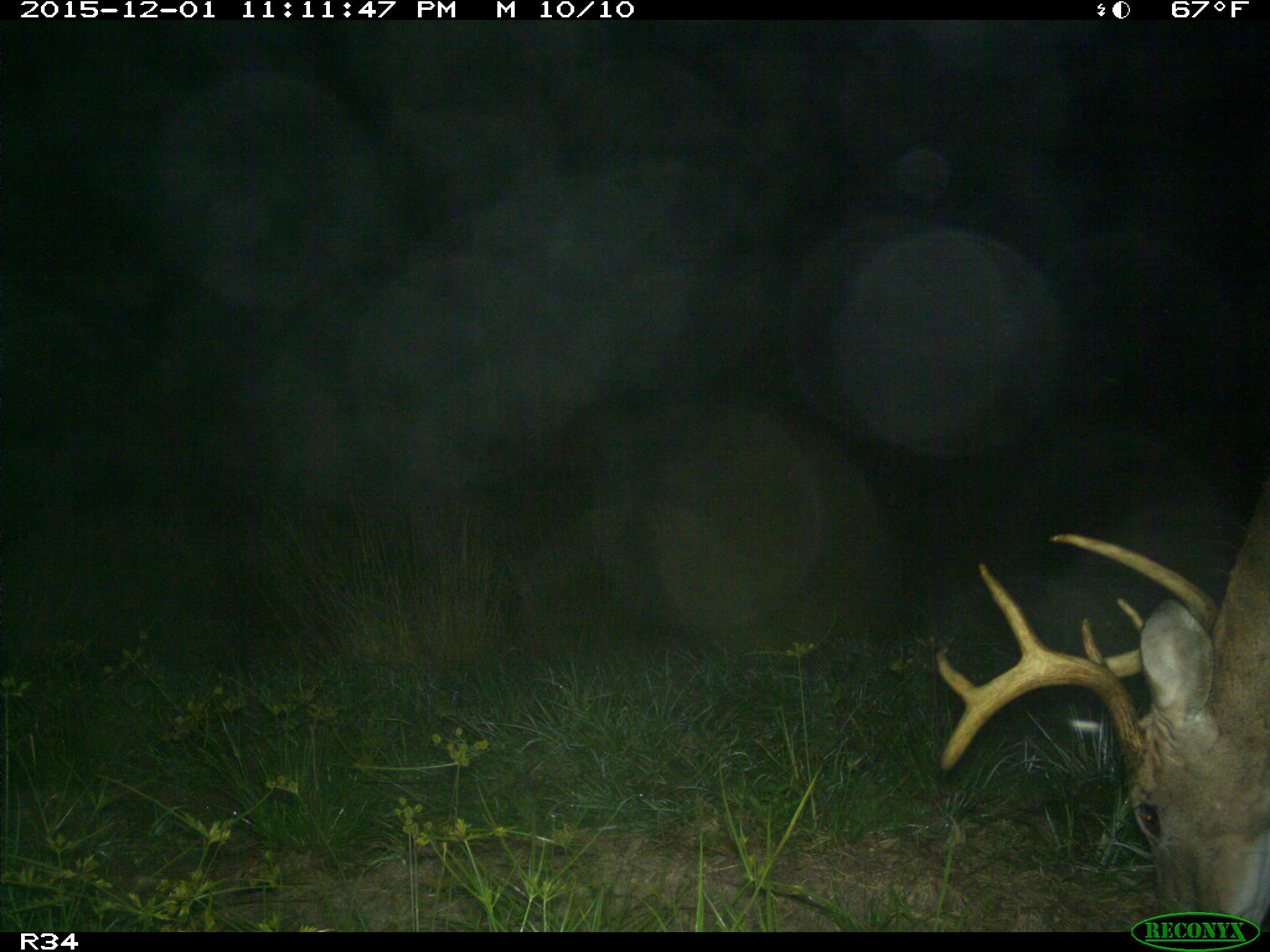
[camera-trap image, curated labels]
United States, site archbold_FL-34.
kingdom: Animalia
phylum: Chordata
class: Mammalia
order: Artiodactyla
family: Cervidae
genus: Odocoileus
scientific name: Odocoileus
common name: deer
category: unidentified deer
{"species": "unidentified deer (deer) (Odocoileus)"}